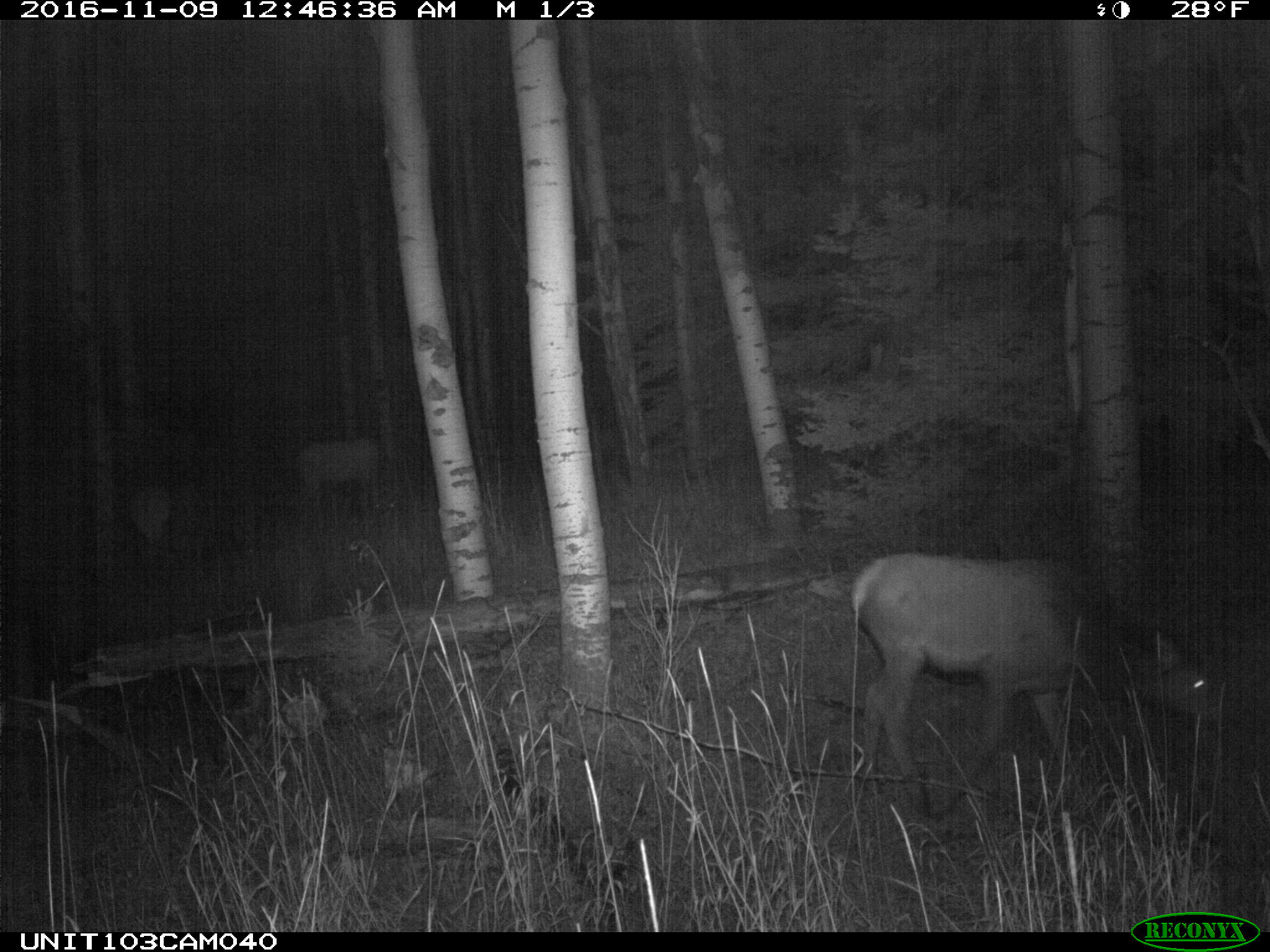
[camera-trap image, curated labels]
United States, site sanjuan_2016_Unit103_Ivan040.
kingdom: Animalia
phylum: Chordata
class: Mammalia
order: Artiodactyla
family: Cervidae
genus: Cervus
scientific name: Cervus elaphus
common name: red deer